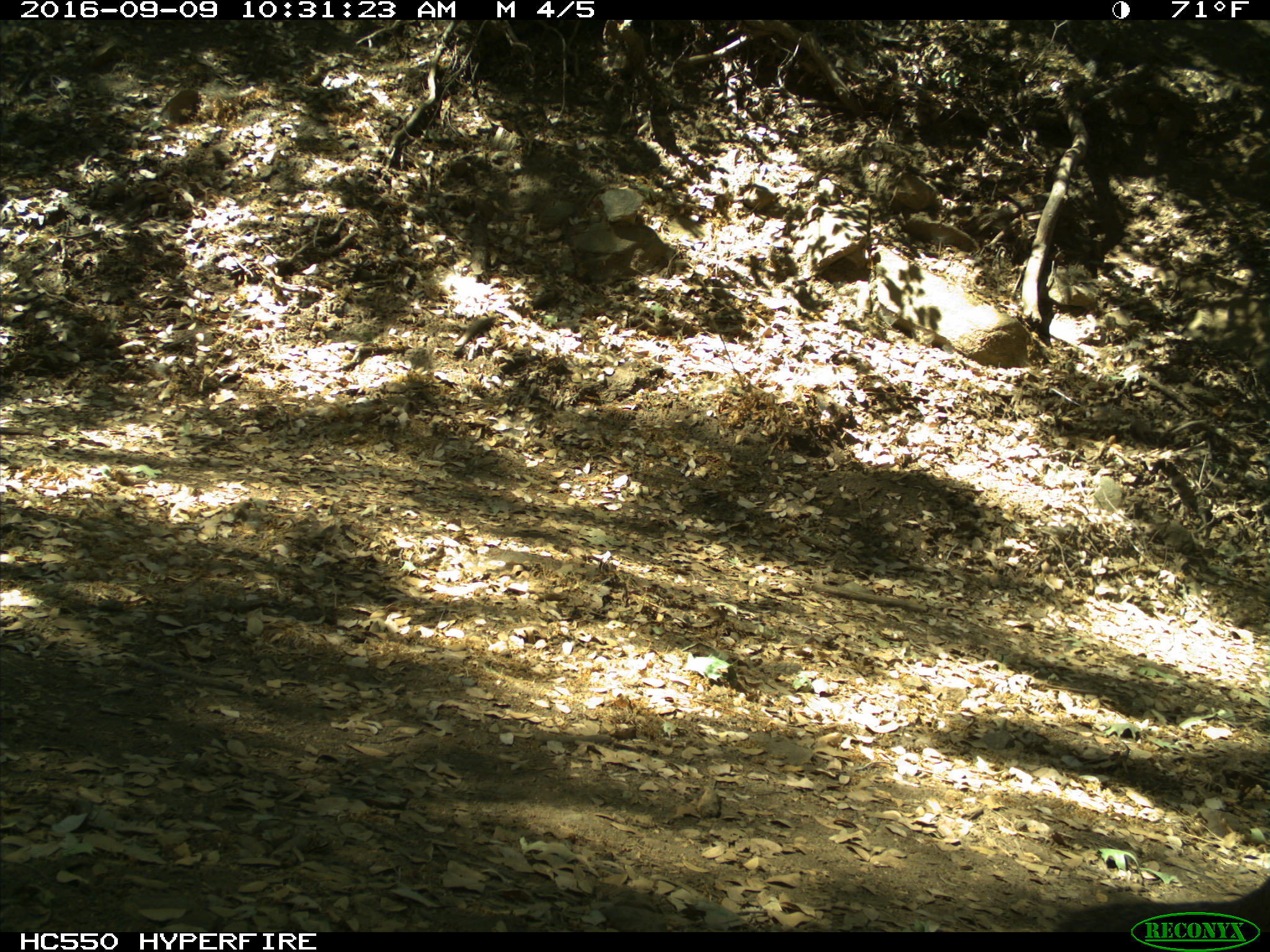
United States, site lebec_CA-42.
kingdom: Animalia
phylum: Chordata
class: Mammalia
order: Rodentia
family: Sciuridae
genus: Otospermophilus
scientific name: Otospermophilus beecheyi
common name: california ground squirrel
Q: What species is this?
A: Otospermophilus beecheyi (california ground squirrel).